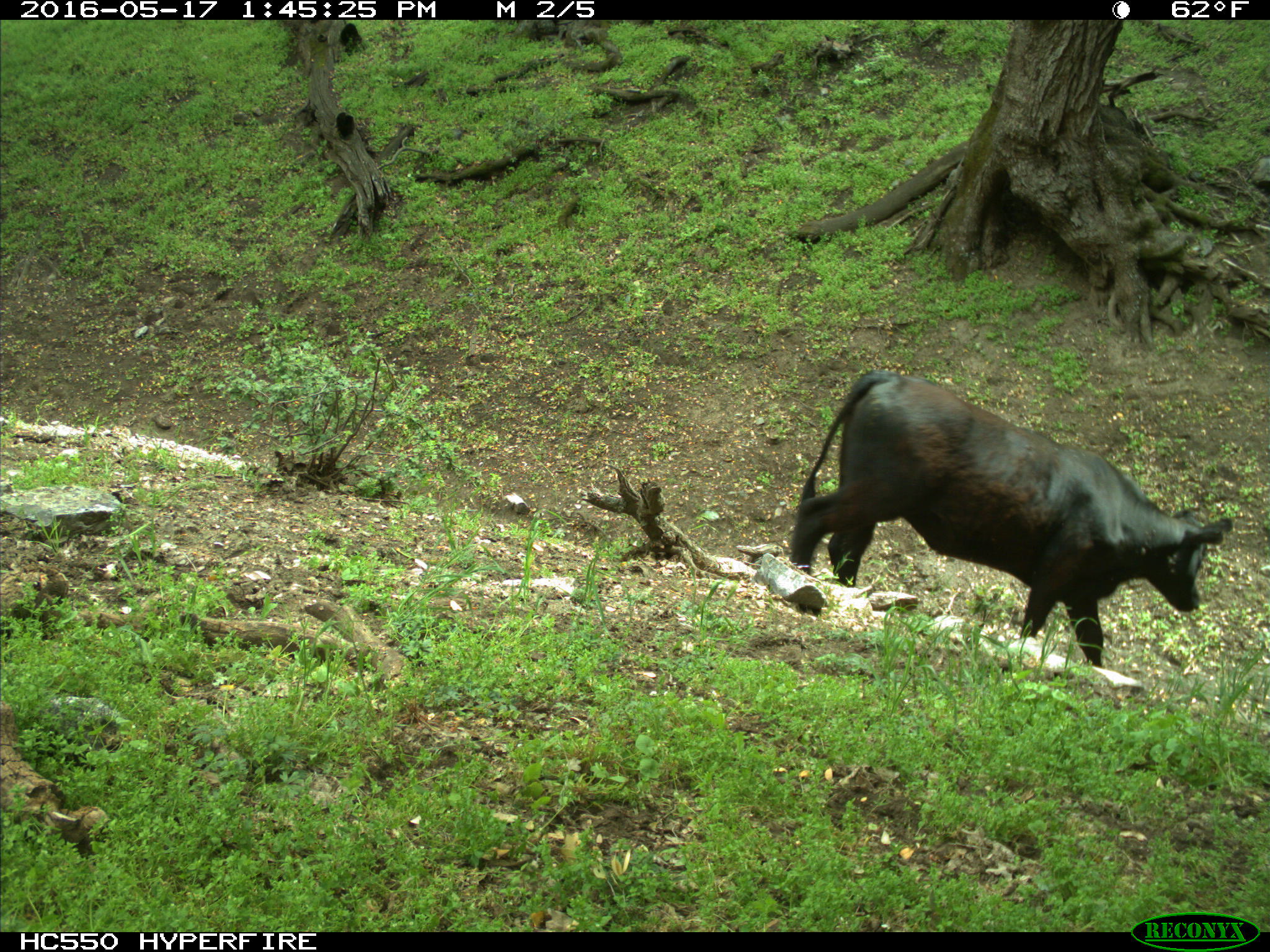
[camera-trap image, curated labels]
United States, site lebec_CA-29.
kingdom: Animalia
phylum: Chordata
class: Mammalia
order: Artiodactyla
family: Bovidae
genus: Bos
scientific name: Bos taurus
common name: domestic cow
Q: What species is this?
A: Bos taurus (domestic cow).